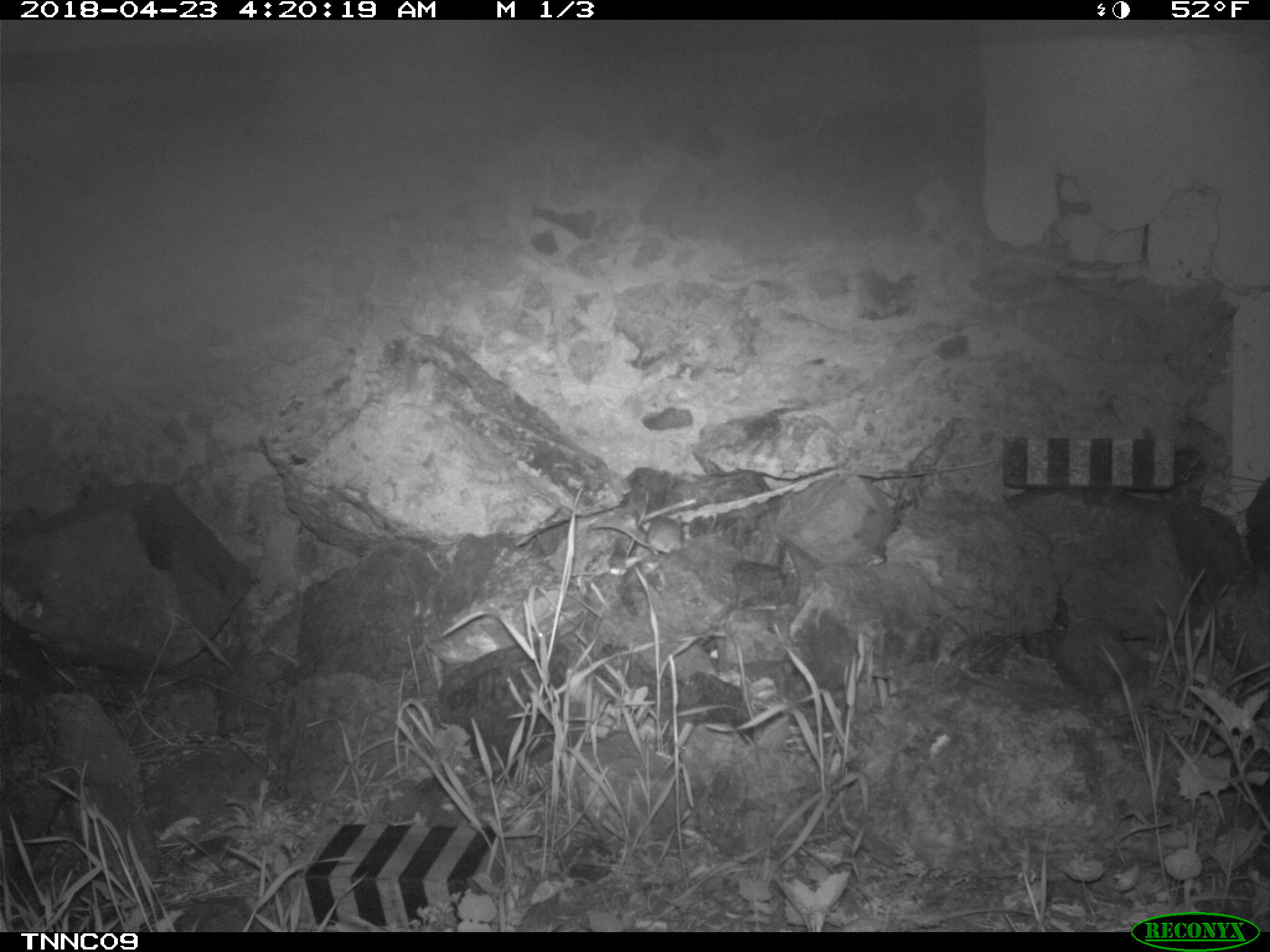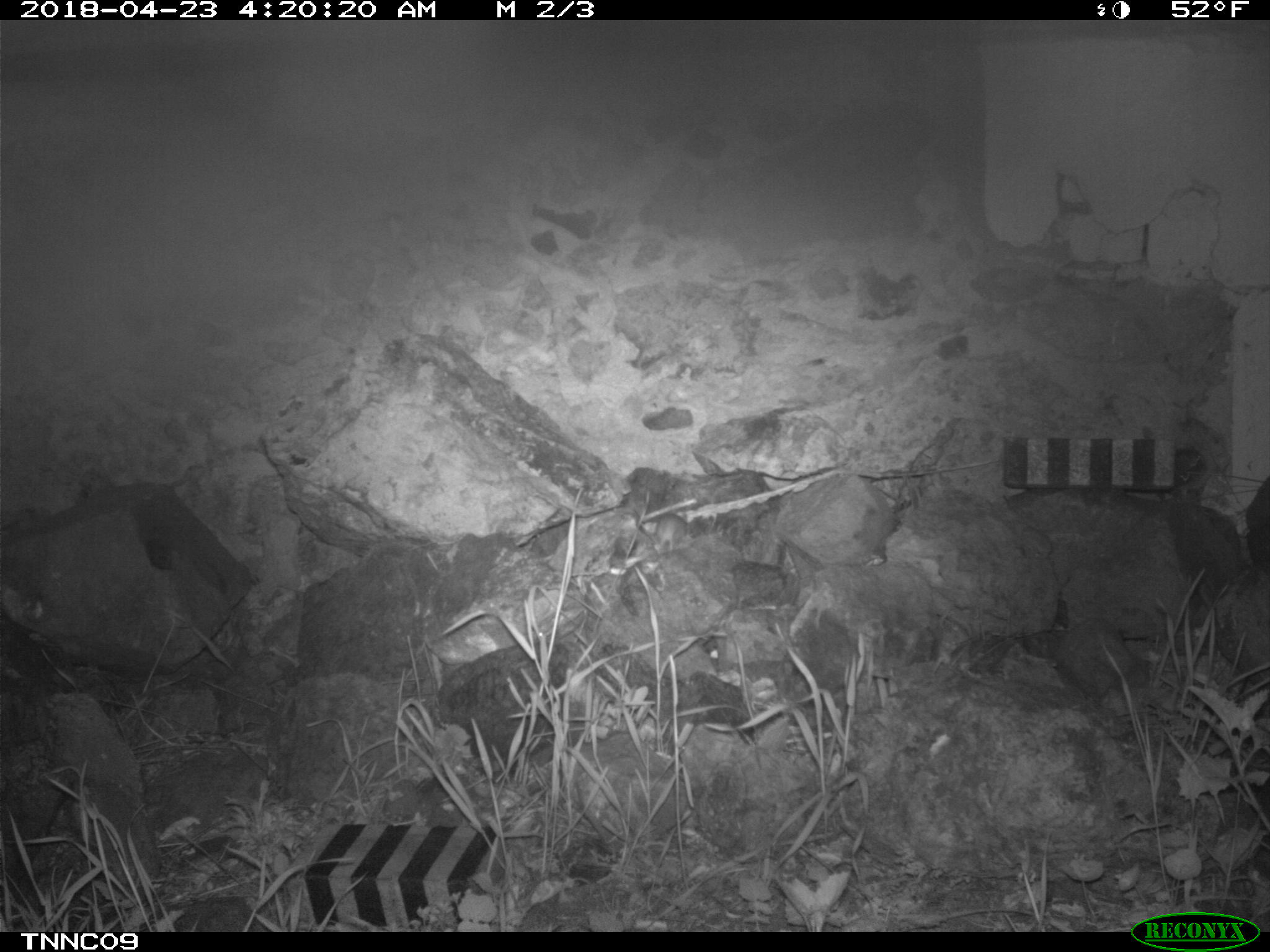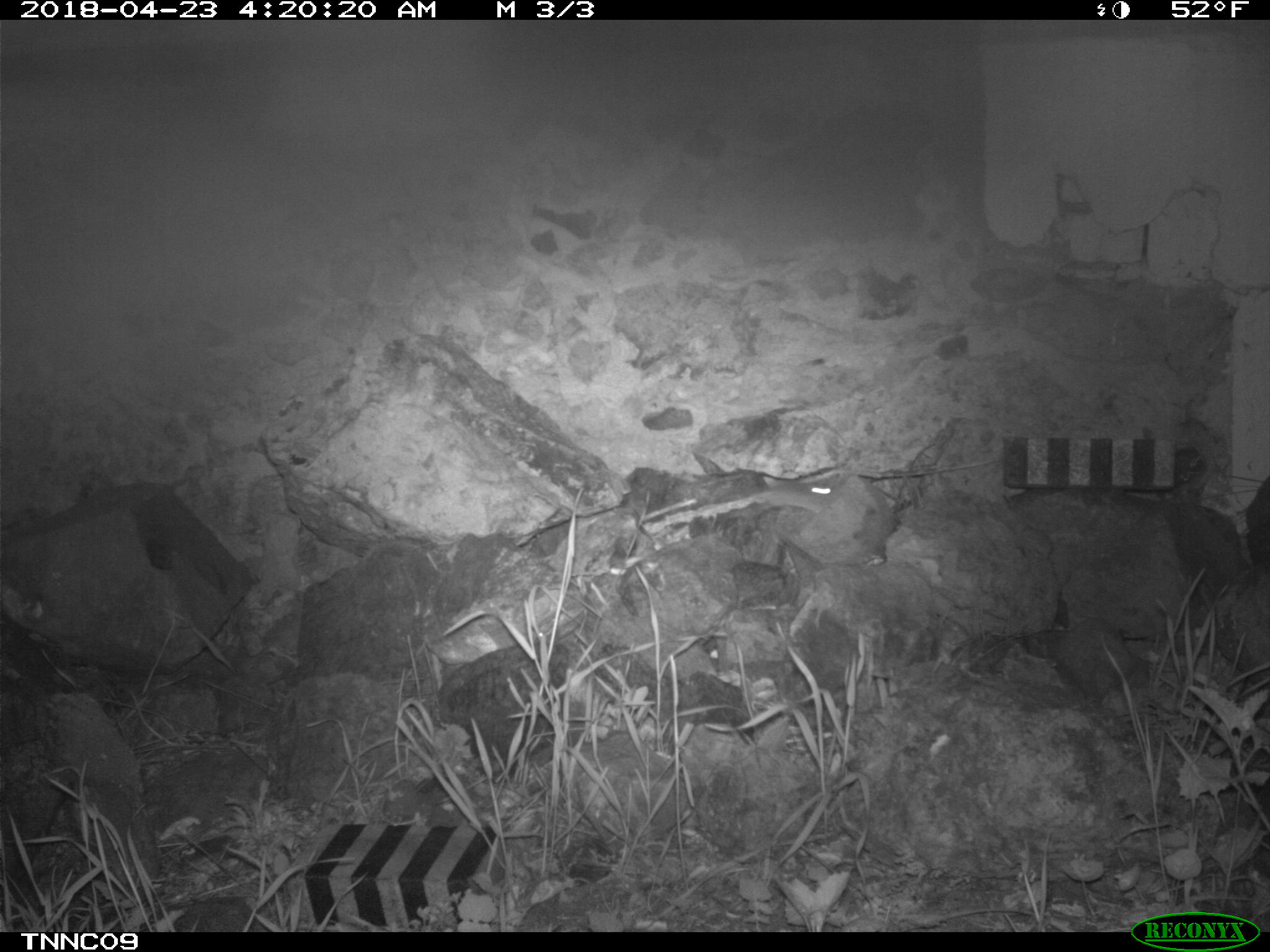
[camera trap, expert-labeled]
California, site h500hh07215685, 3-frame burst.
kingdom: Animalia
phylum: Chordata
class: Mammalia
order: Rodentia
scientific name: Rodentia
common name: rodent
Rodent (Rodentia).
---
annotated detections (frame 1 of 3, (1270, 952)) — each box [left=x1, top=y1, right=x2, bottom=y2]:
rodent: [left=593, top=514, right=683, bottom=555]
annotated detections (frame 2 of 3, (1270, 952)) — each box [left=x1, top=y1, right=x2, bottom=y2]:
rodent: [left=649, top=513, right=688, bottom=556]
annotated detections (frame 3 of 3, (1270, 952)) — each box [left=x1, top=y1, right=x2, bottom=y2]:
rodent: [left=761, top=474, right=841, bottom=513]